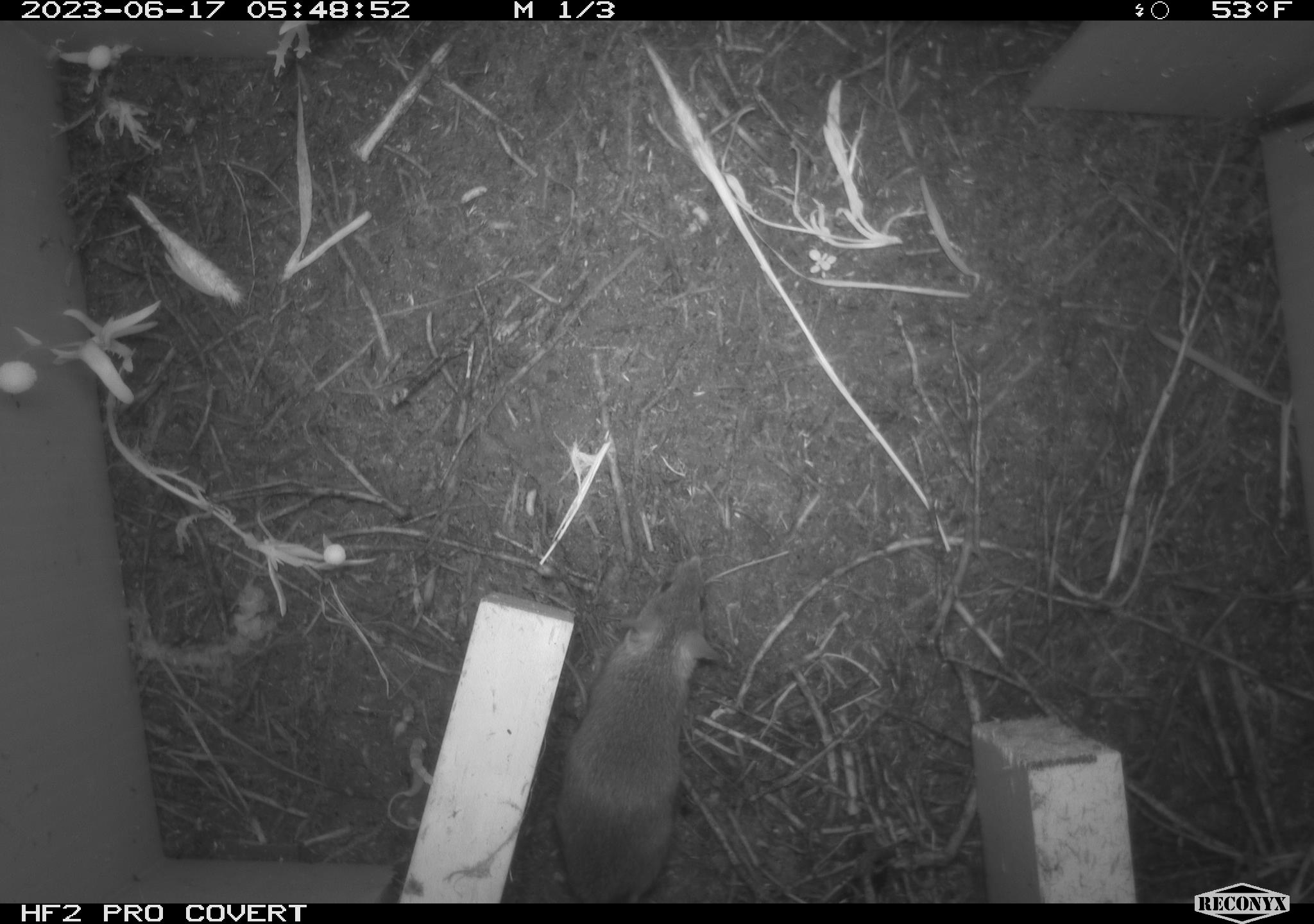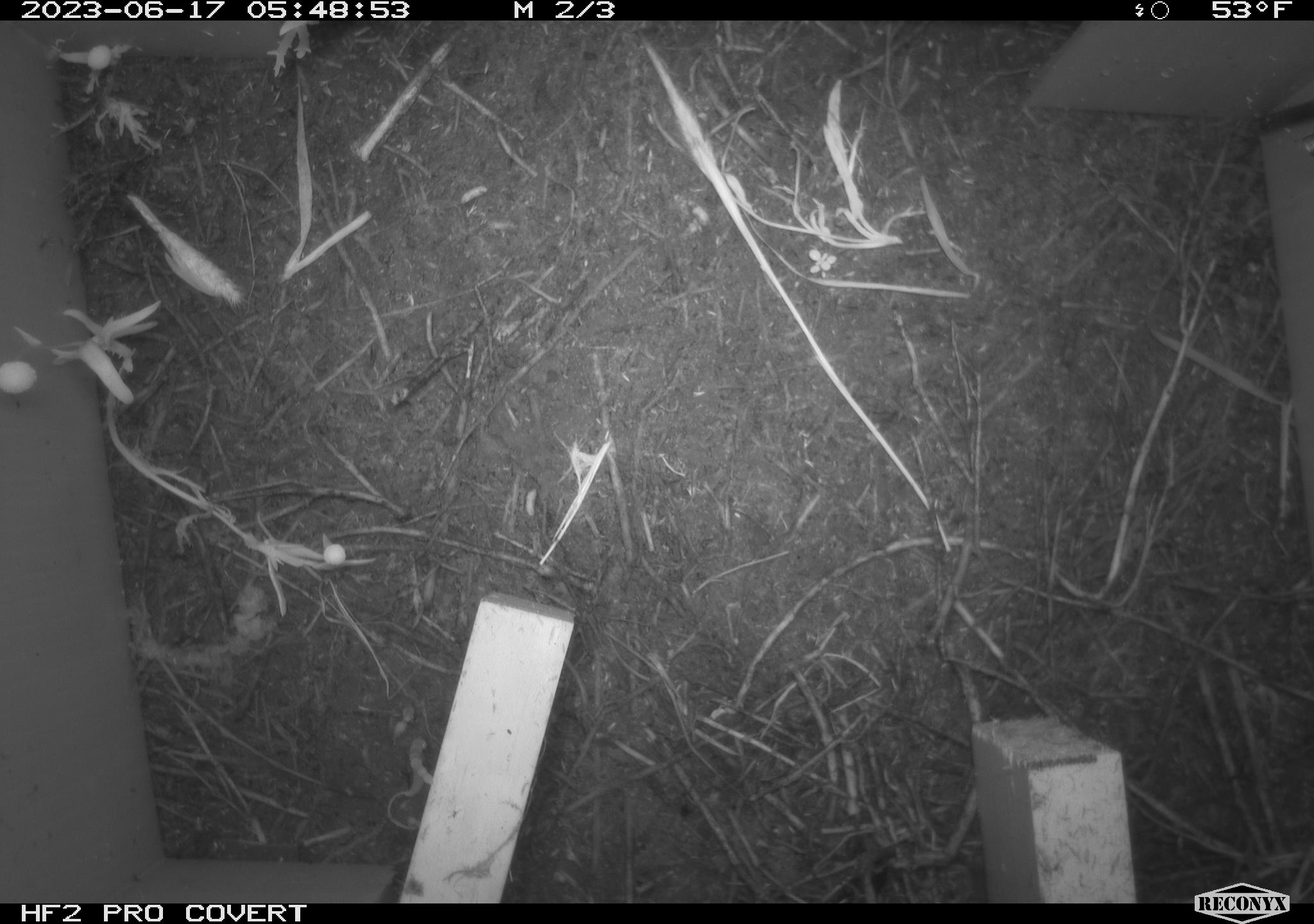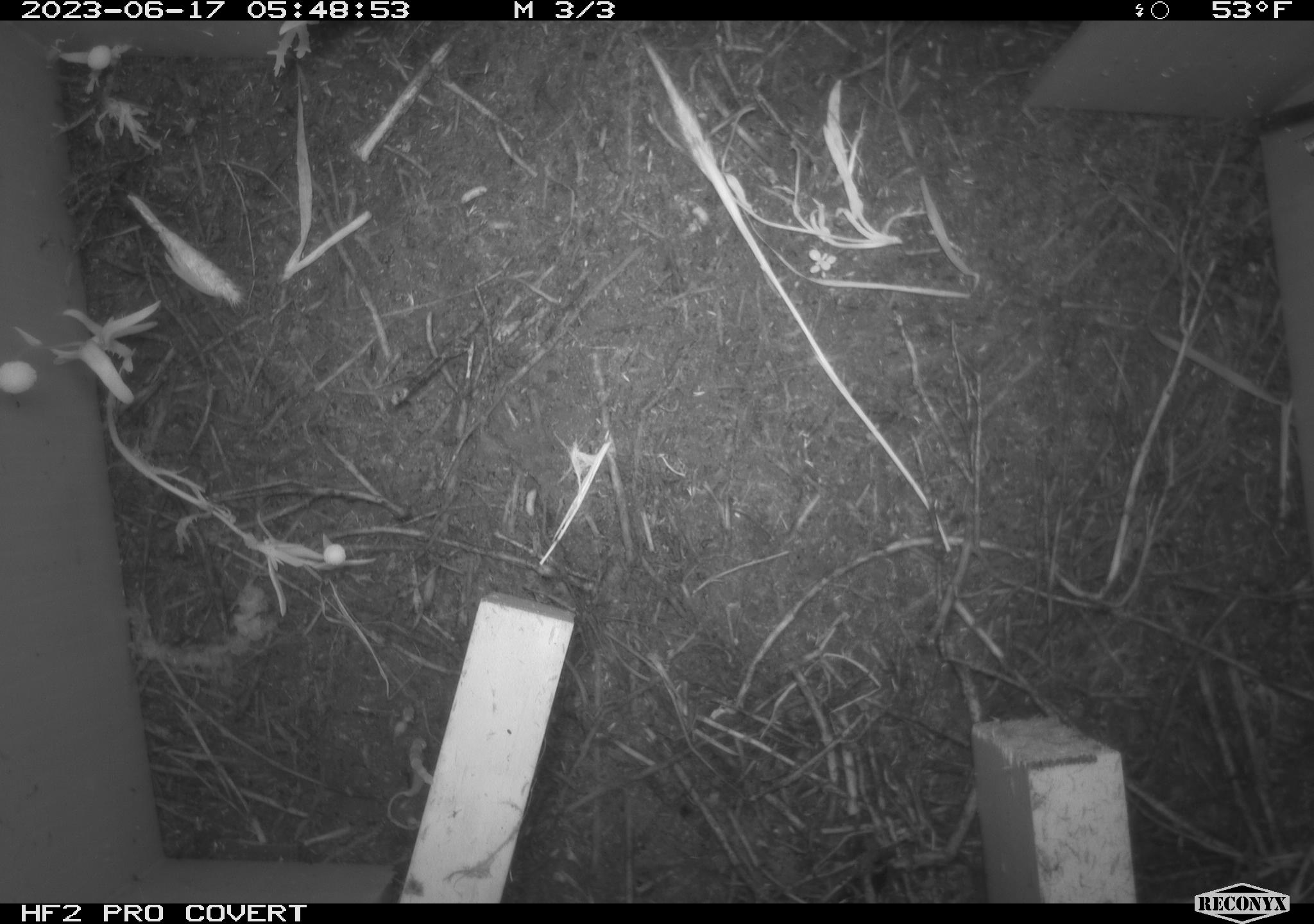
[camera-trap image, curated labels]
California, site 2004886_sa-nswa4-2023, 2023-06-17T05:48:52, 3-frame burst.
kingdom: Animalia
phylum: Chordata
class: Mammalia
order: Rodentia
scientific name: Rodentia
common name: mouse species